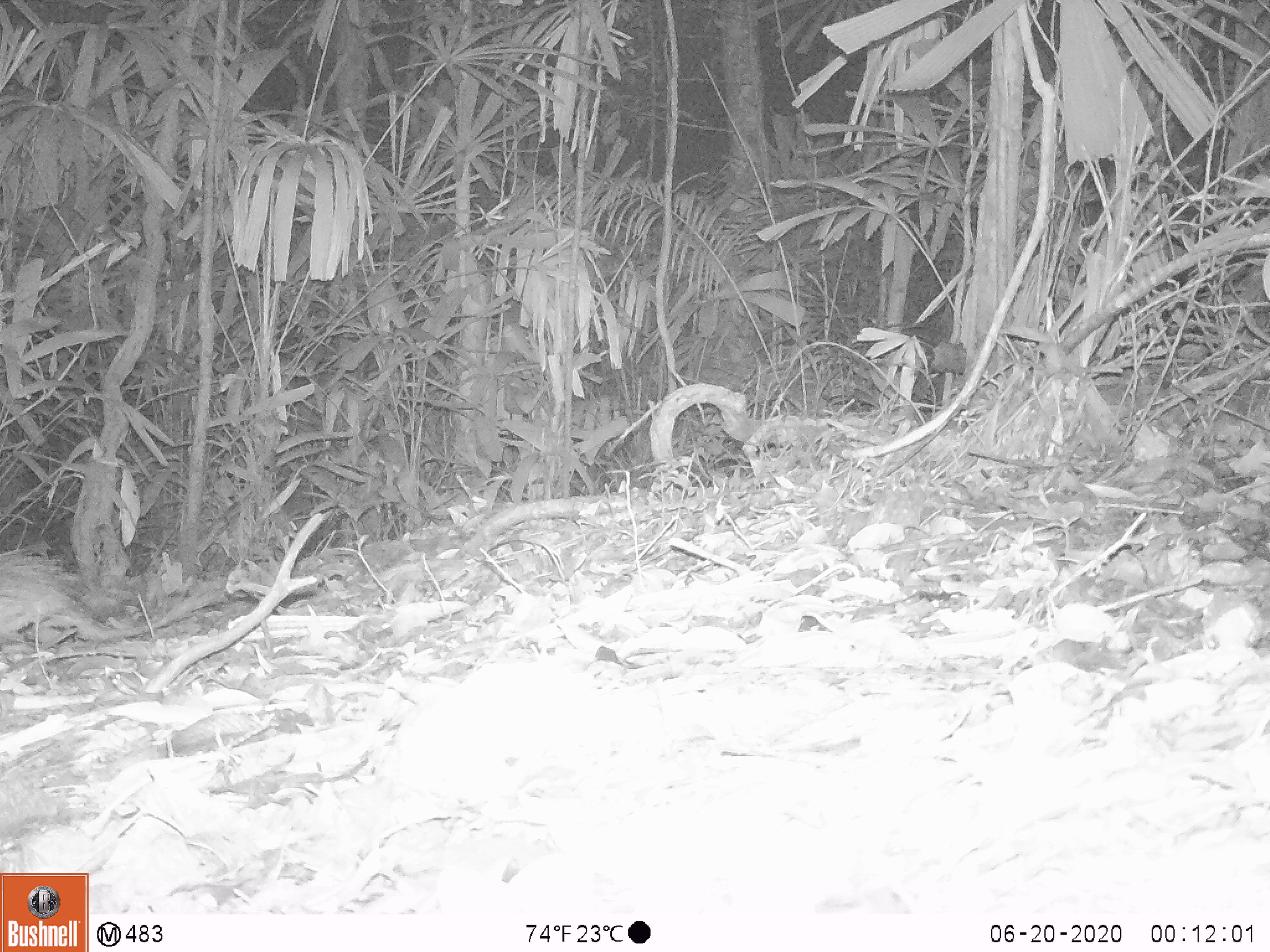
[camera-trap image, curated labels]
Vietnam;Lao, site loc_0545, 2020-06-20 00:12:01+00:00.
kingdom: Animalia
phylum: Chordata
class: Mammalia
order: Rodentia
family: Hystricidae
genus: Atherurus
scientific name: Atherurus macrourus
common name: asiatic brush-tailed porcupine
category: asiatic brush tailed porcupine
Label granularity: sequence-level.